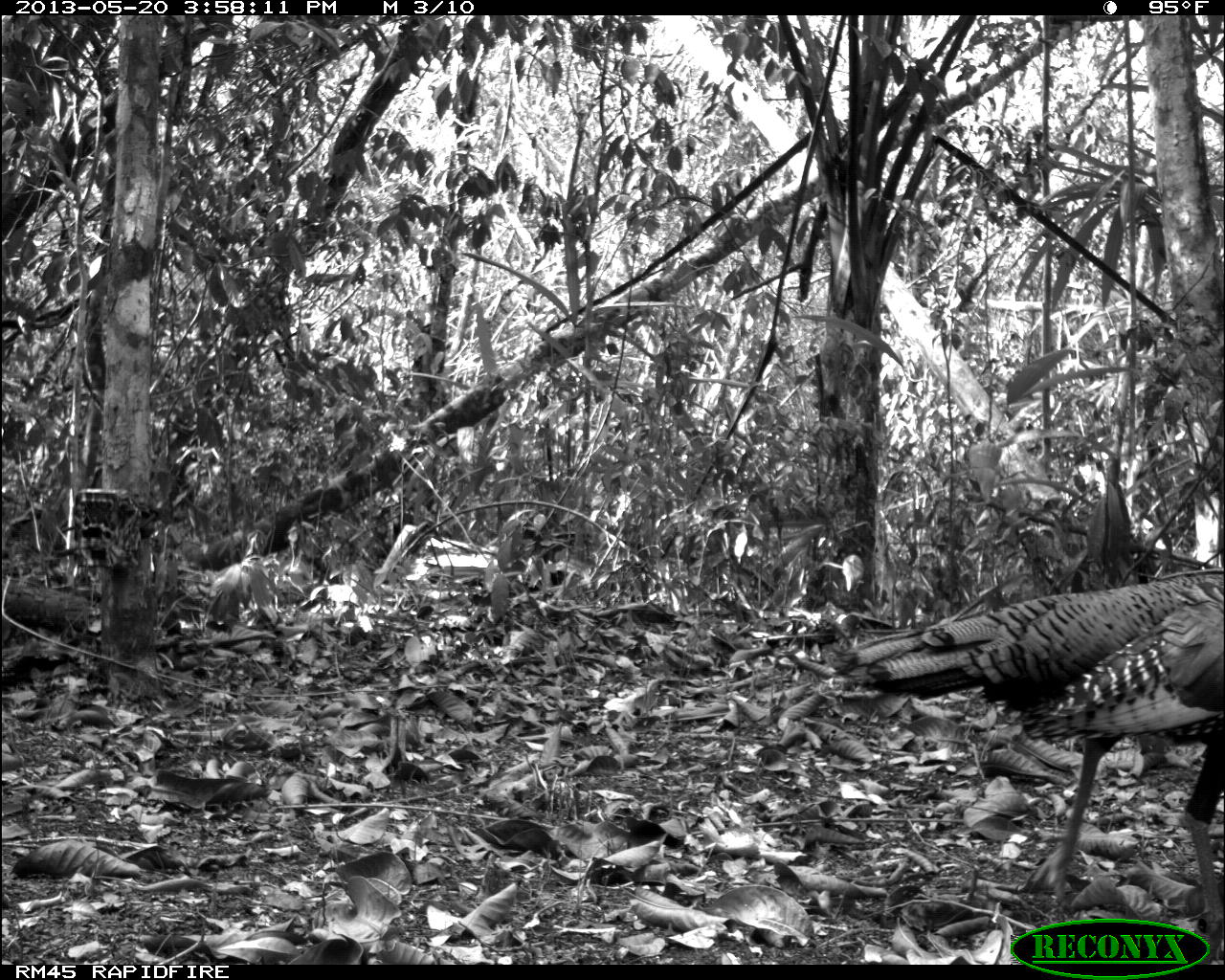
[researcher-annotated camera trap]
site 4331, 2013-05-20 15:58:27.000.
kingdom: Animalia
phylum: Chordata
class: Aves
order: Galliformes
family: Phasianidae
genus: Meleagris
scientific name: Meleagris ocellata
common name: ocellated turkey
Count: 1.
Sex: female.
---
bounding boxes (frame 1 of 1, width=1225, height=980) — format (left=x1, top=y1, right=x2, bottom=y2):
meleagris ocellata: (left=828, top=576, right=1220, bottom=939)